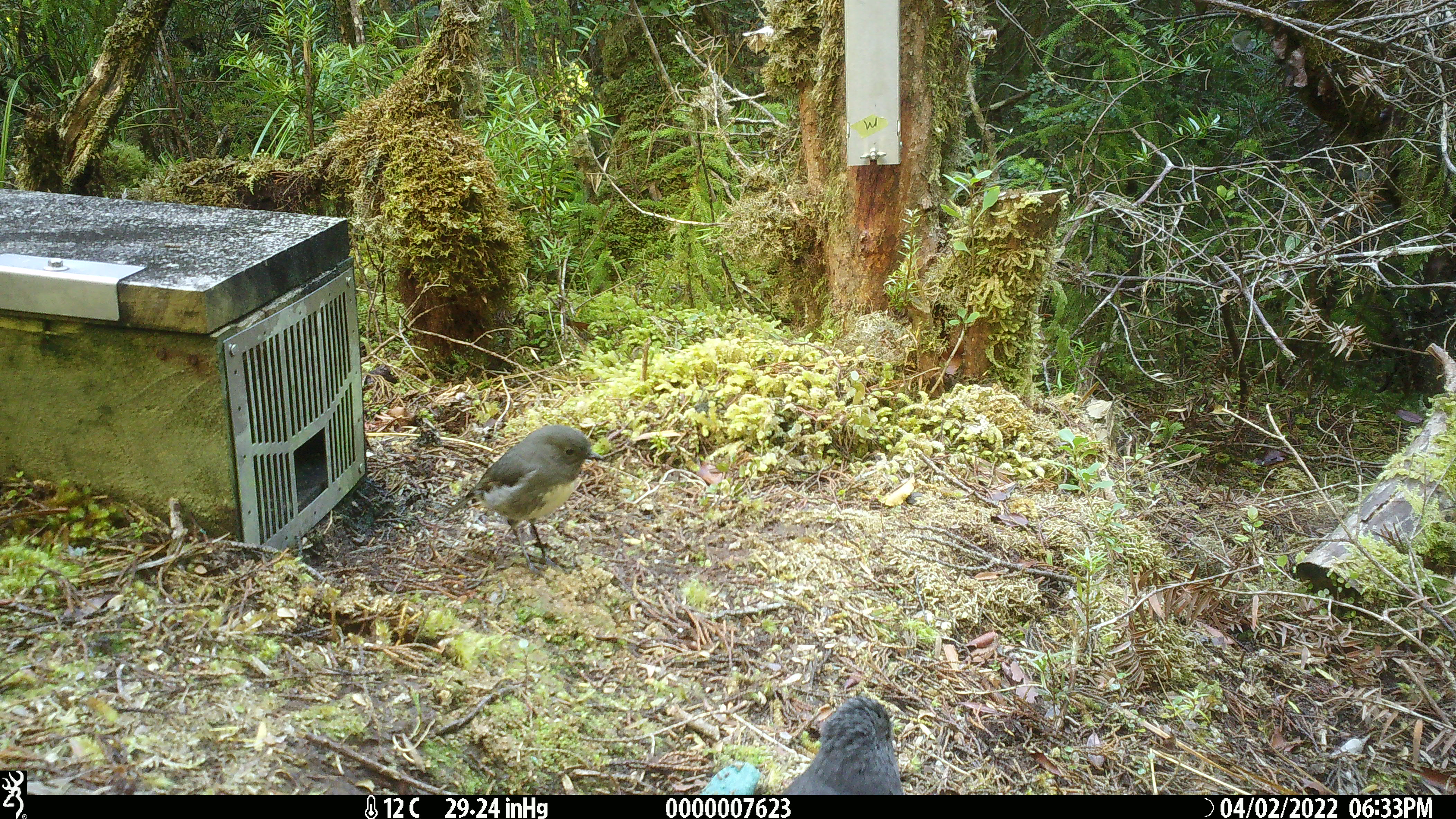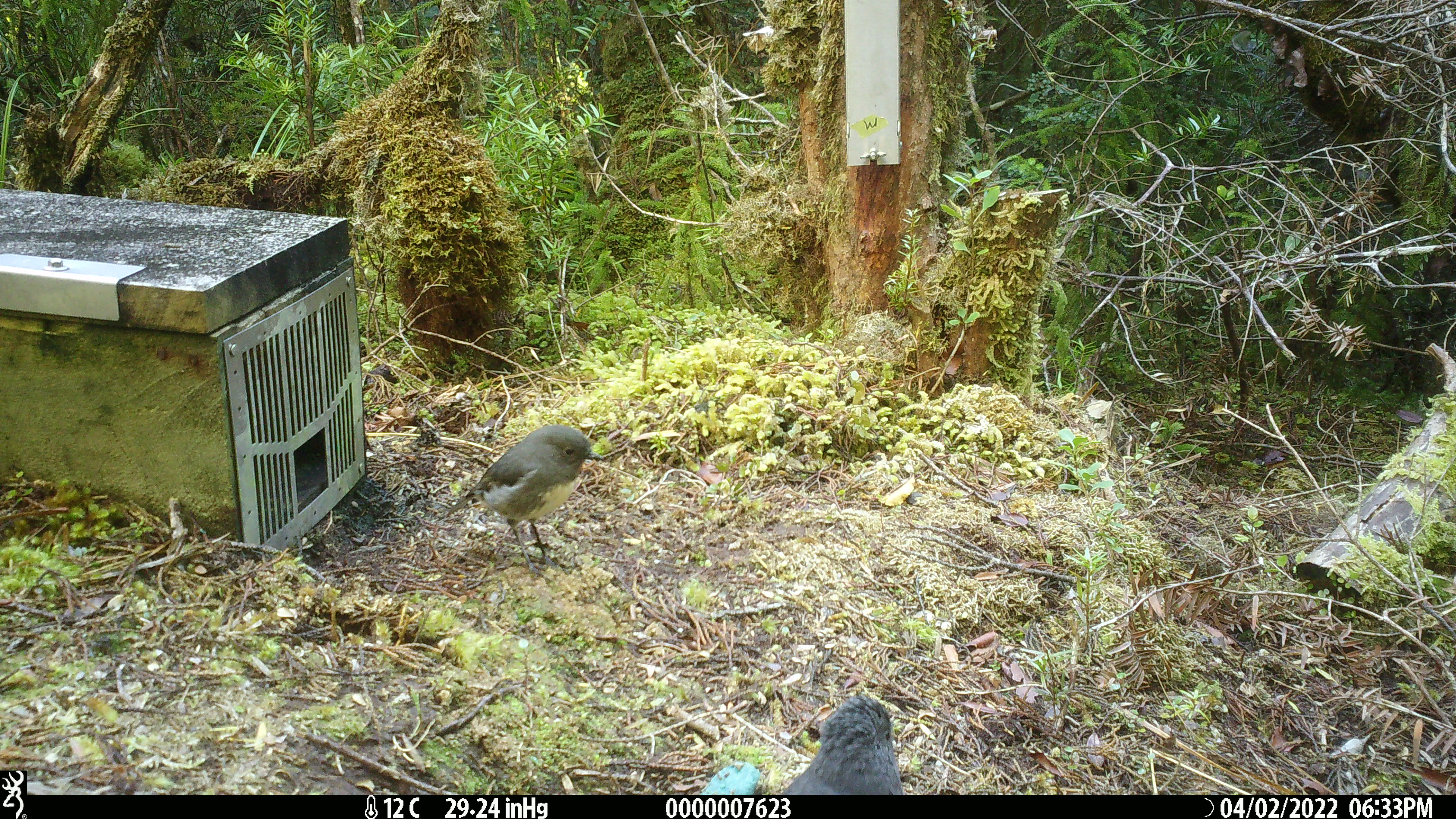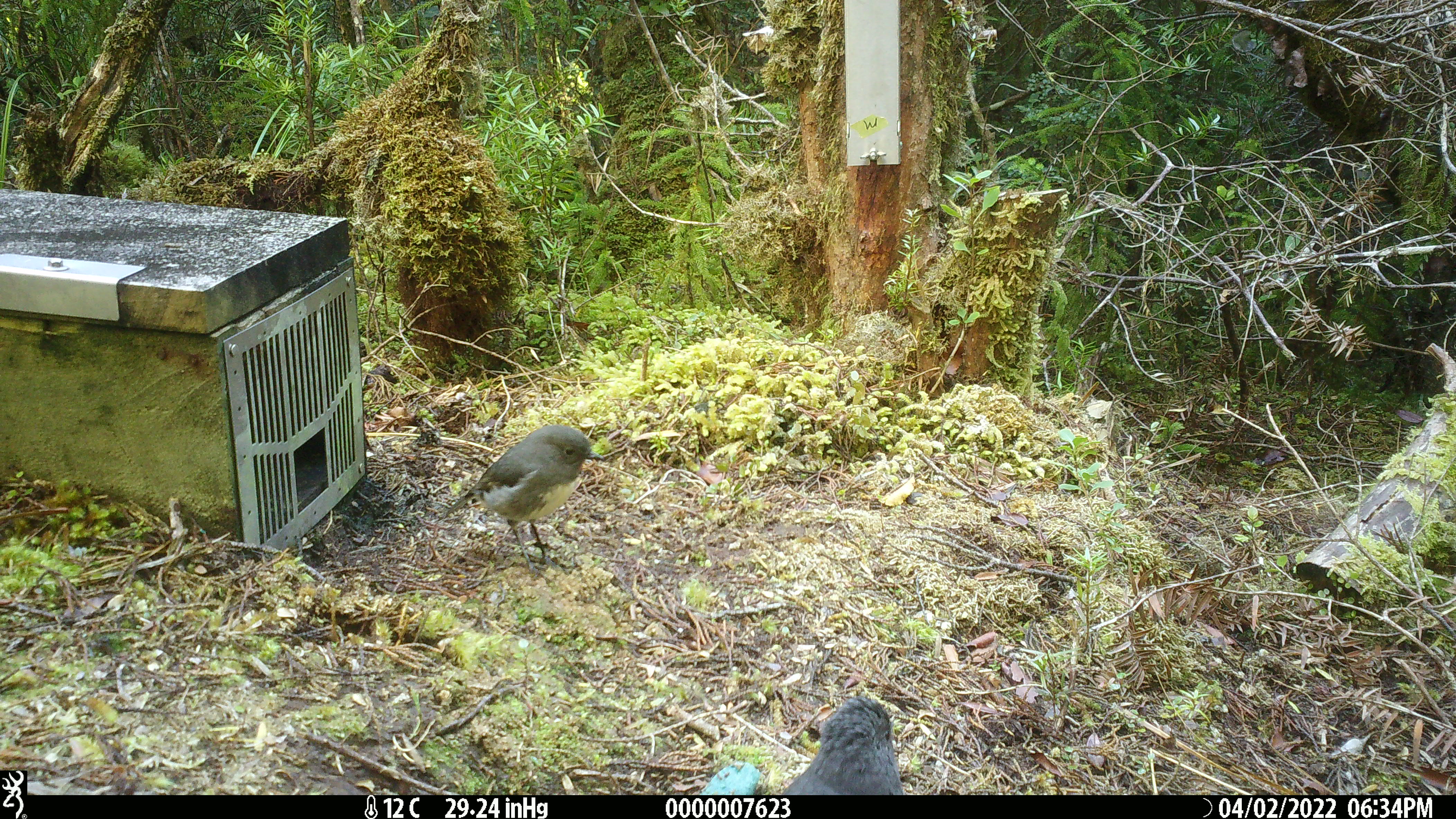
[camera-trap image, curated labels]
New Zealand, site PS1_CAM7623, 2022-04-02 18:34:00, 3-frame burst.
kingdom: Animalia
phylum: Chordata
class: Aves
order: Passeriformes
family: Petroicidae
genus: Petroica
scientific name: Petroica australis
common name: new zealand robin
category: robin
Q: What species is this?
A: Robin (new zealand robin) (Petroica australis).